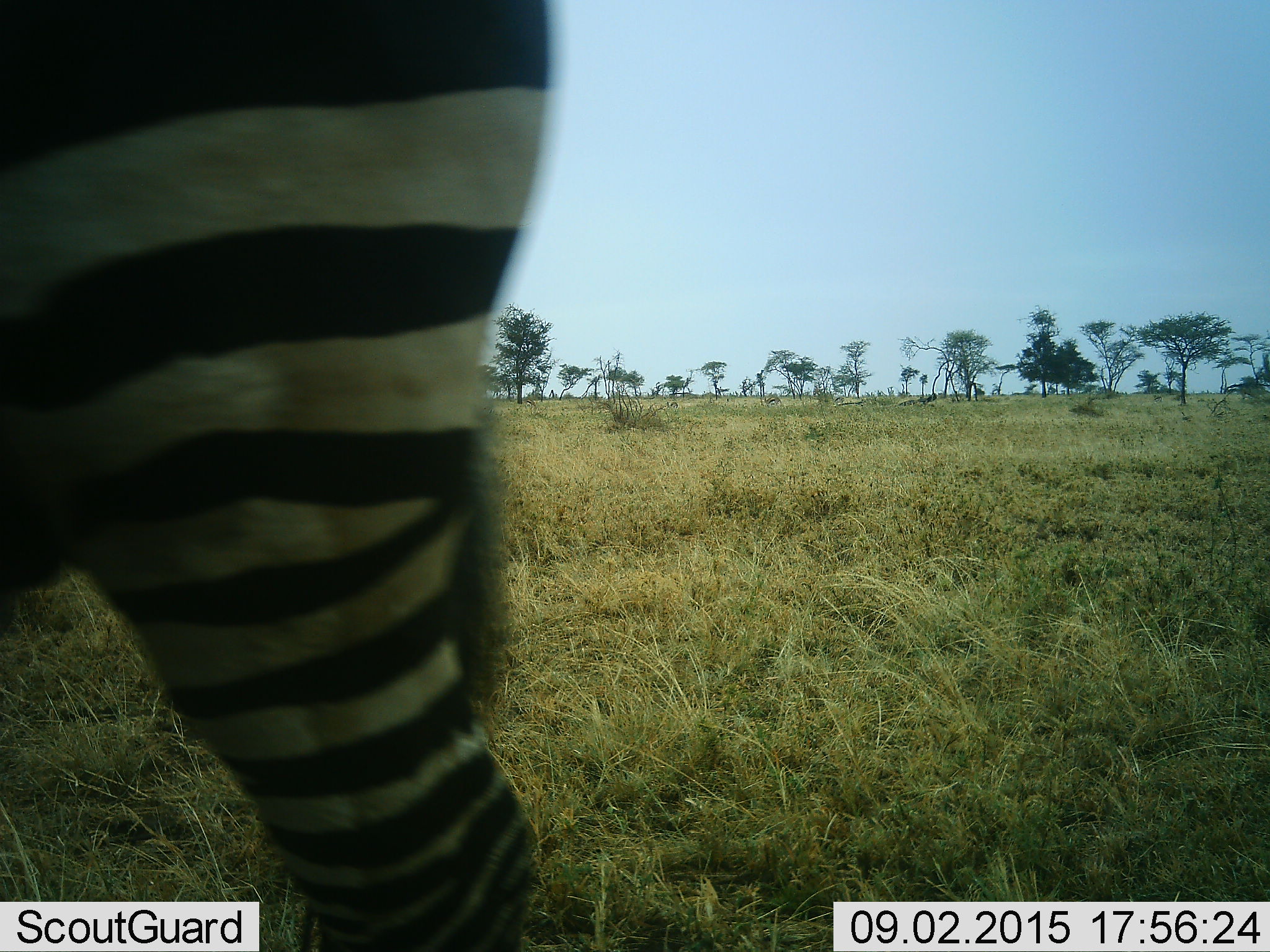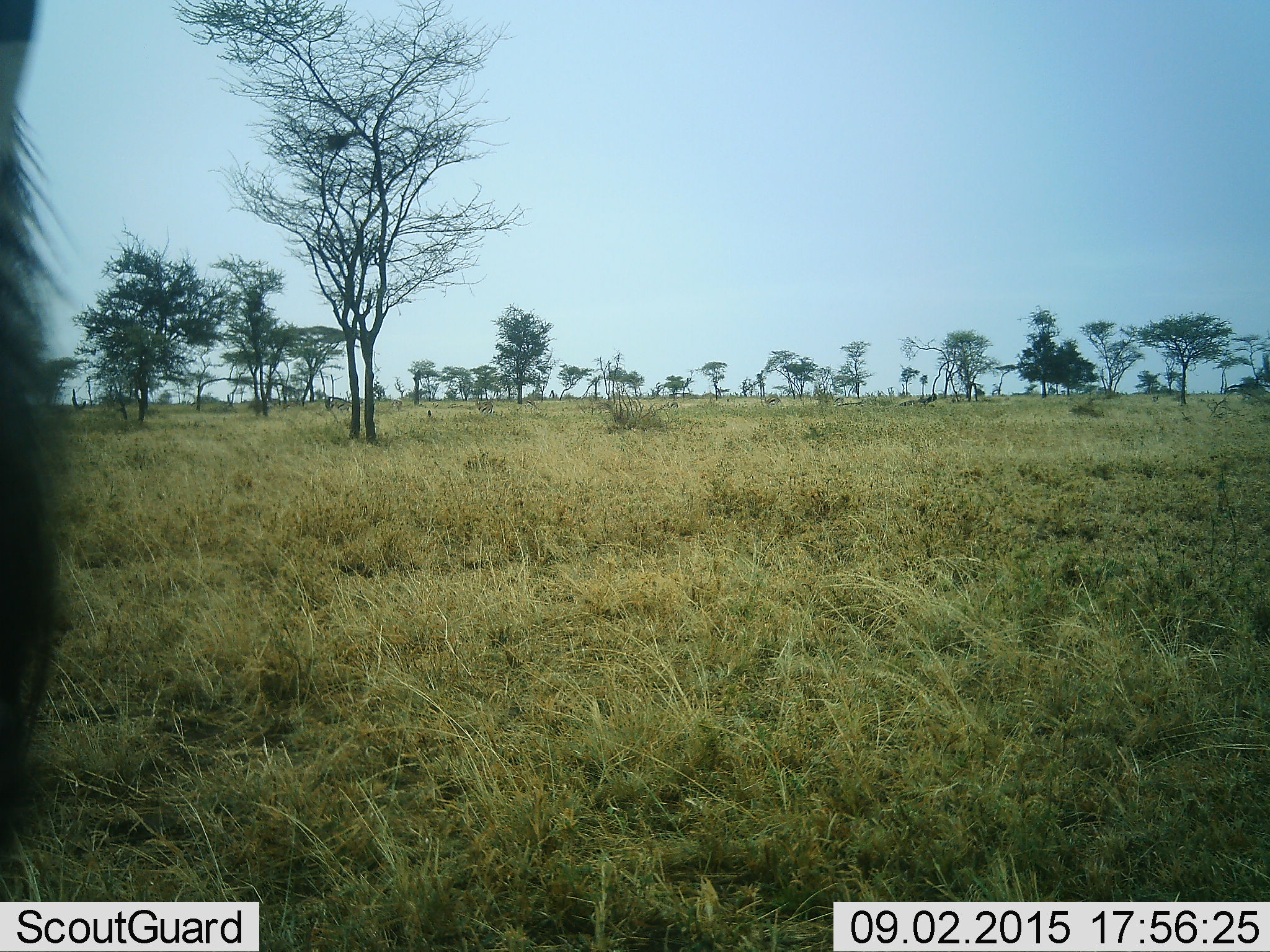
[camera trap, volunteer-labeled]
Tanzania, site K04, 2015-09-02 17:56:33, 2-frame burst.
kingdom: Animalia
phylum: Chordata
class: Mammalia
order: Perissodactyla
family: Equidae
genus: Equus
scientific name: Equus quagga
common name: plains zebra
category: zebra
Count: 1.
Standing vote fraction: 40%.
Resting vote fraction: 0%.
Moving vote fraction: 60%.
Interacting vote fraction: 0%.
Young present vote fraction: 0%.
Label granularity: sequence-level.